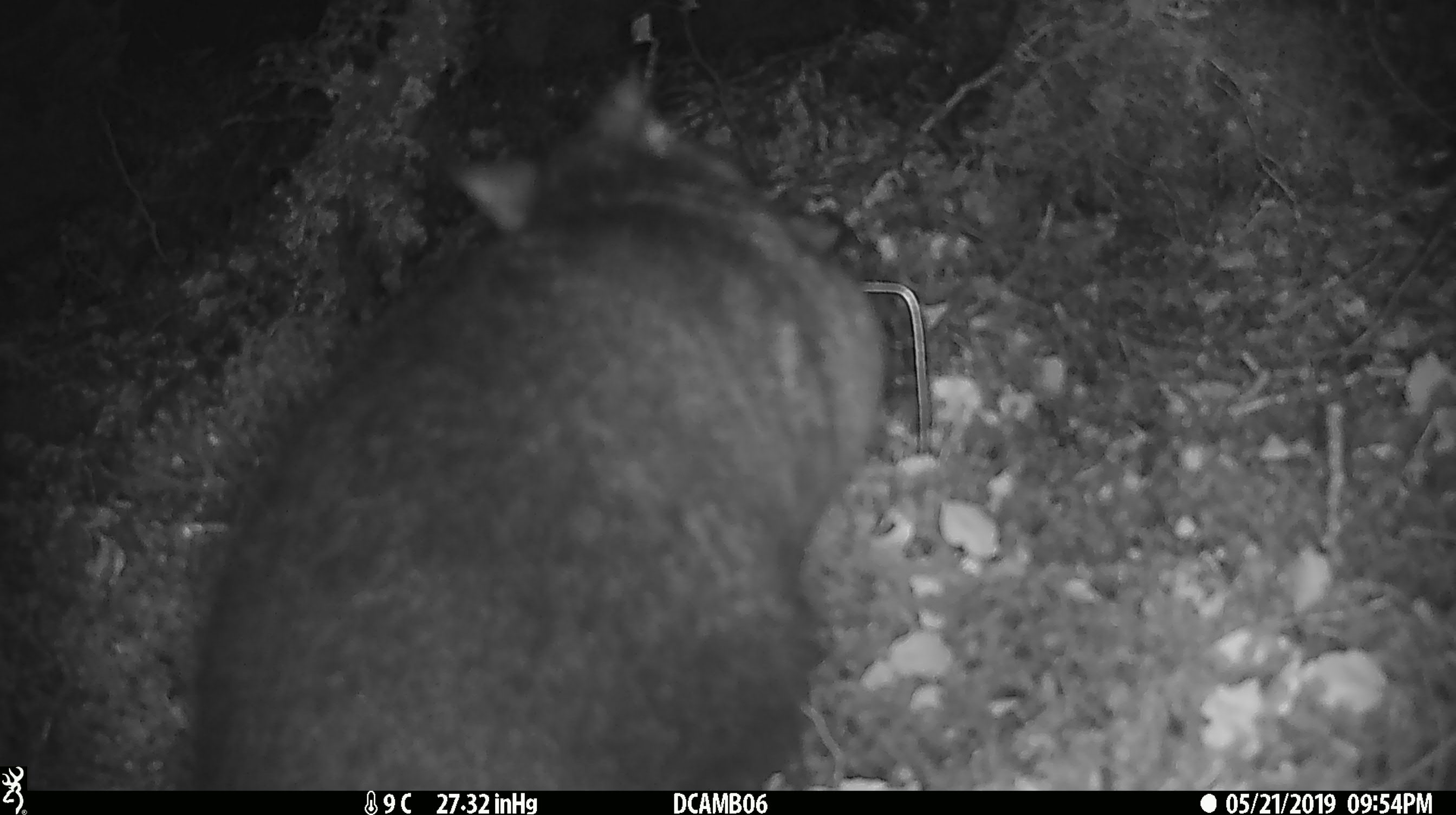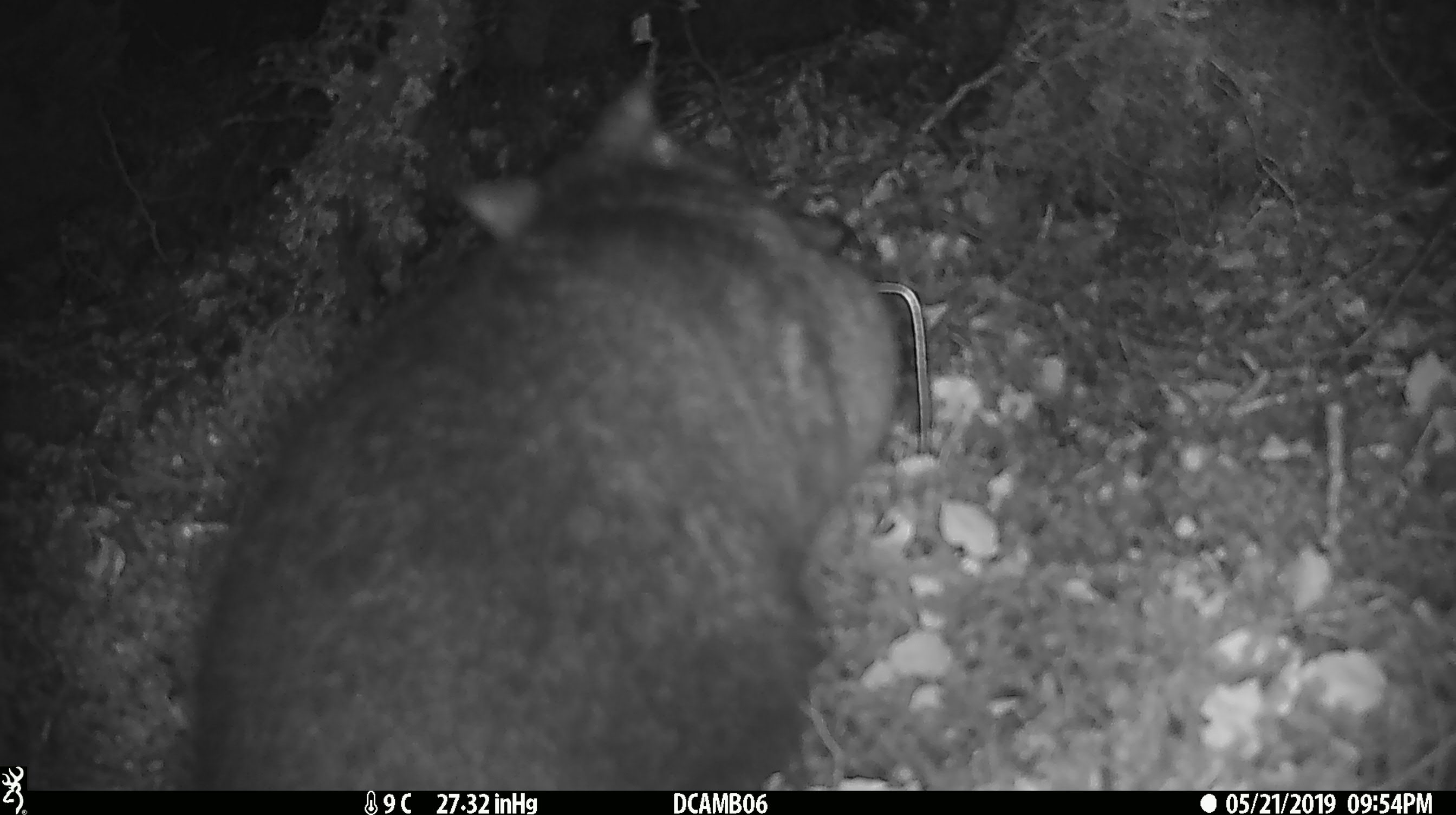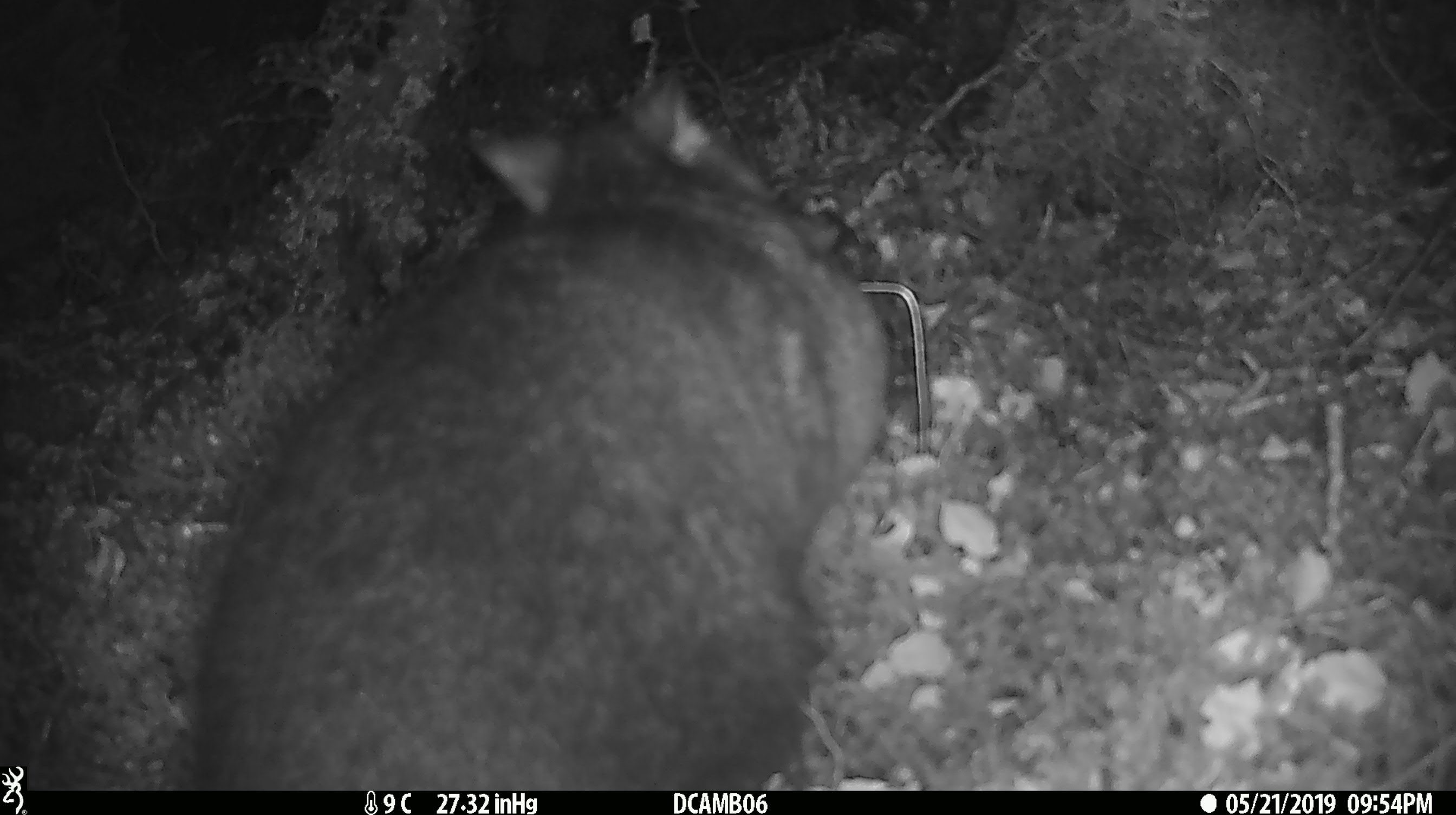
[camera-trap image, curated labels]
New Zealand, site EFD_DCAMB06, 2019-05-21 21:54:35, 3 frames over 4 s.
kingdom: Animalia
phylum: Chordata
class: Mammalia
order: Diprotodontia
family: Phalangeridae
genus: Trichosurus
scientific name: Trichosurus vulpecula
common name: common brushtail possum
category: possum